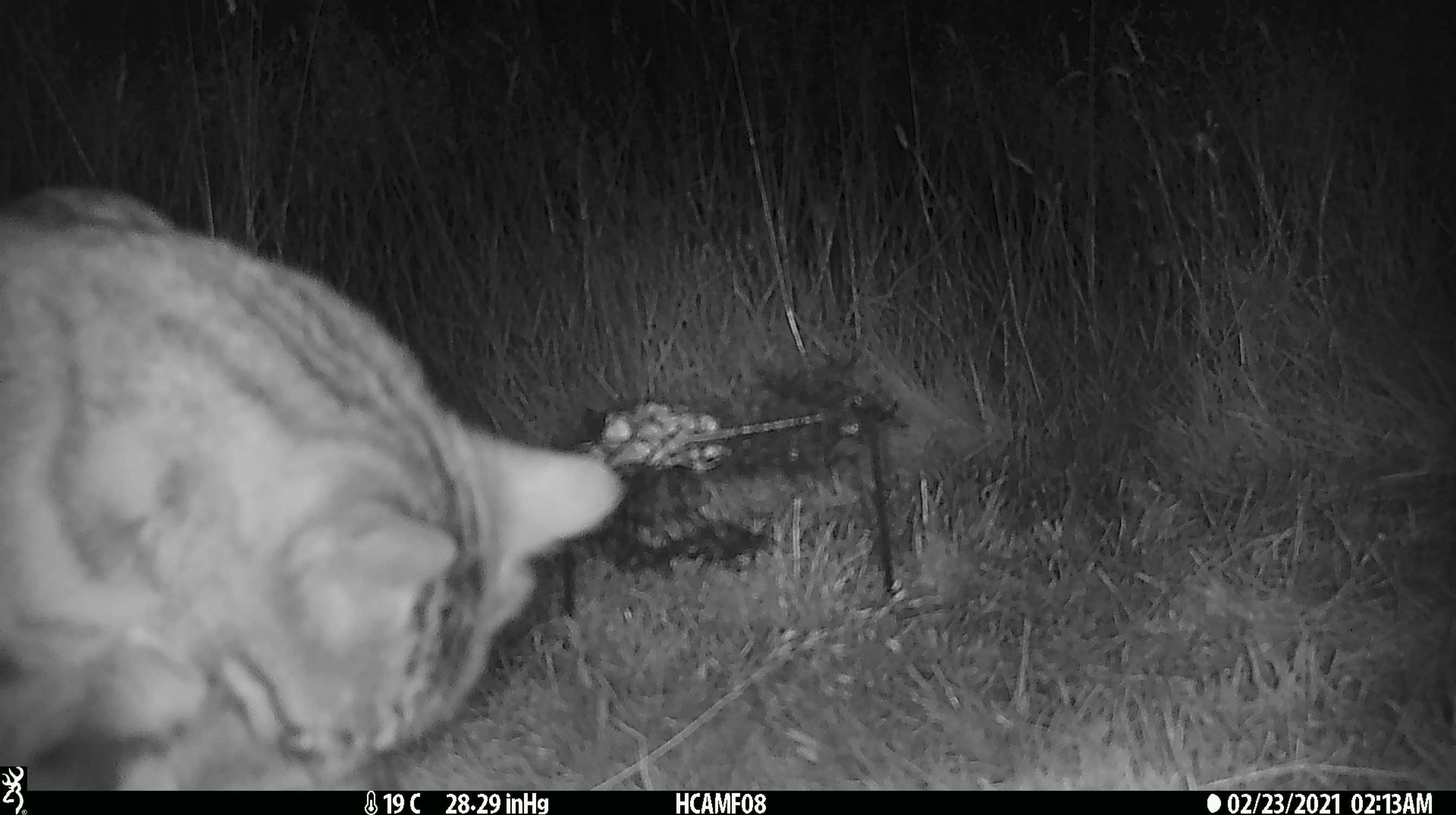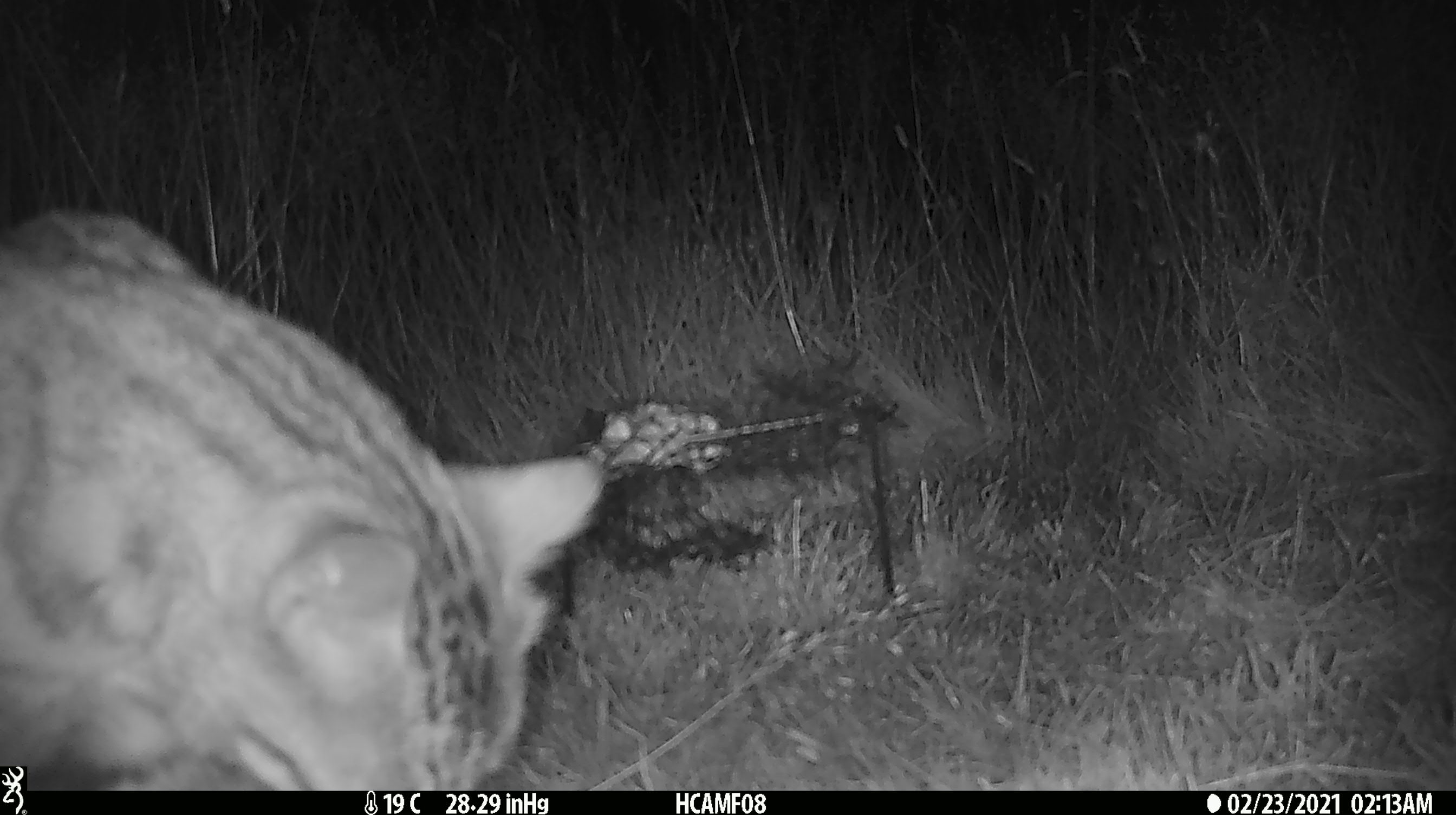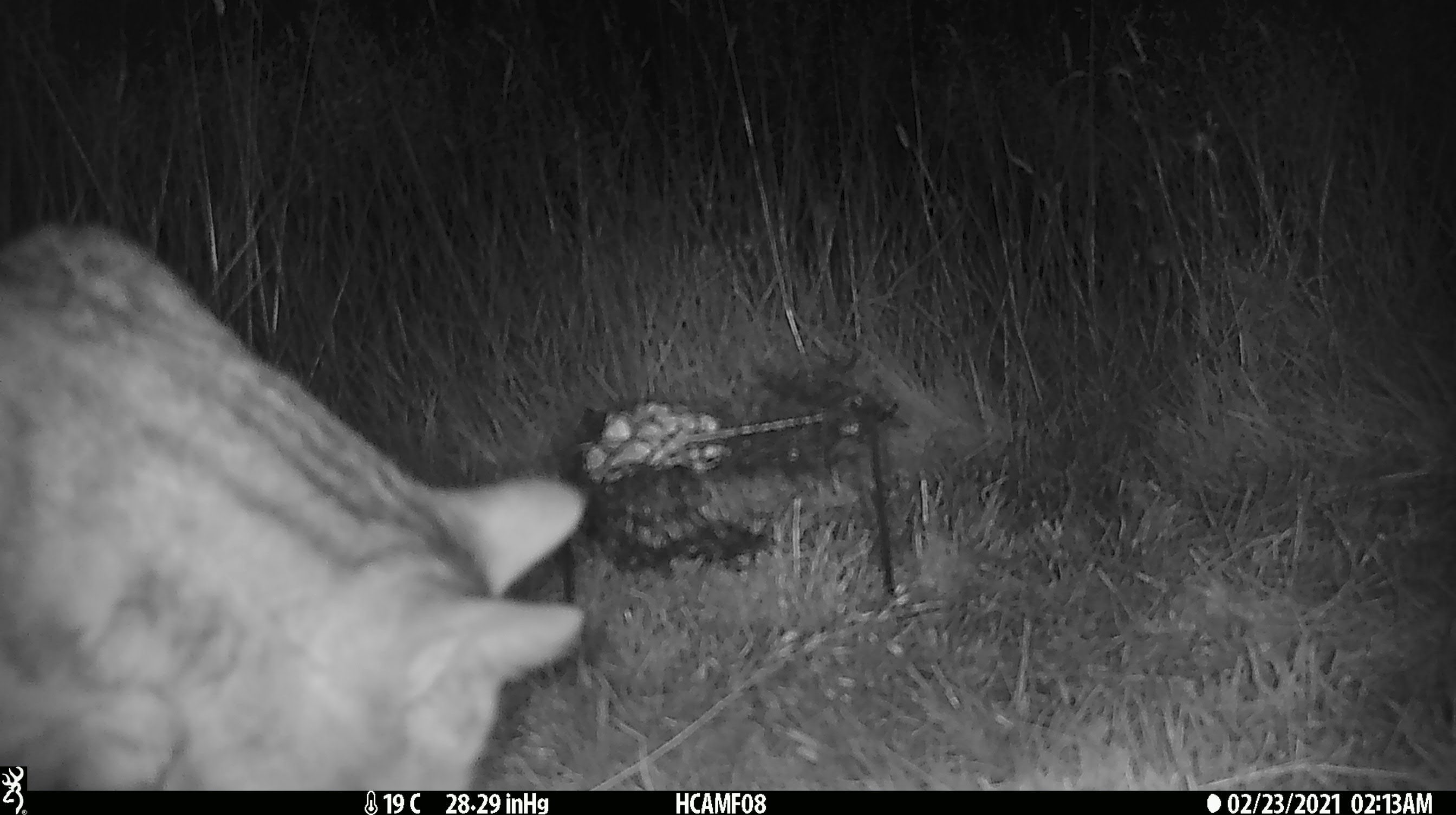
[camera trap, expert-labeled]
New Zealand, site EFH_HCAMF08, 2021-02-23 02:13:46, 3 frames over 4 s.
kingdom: Animalia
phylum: Chordata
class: Mammalia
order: Carnivora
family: Felidae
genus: Felis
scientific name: Felis catus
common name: domestic cat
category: cat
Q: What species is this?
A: Cat (domestic cat) (Felis catus).